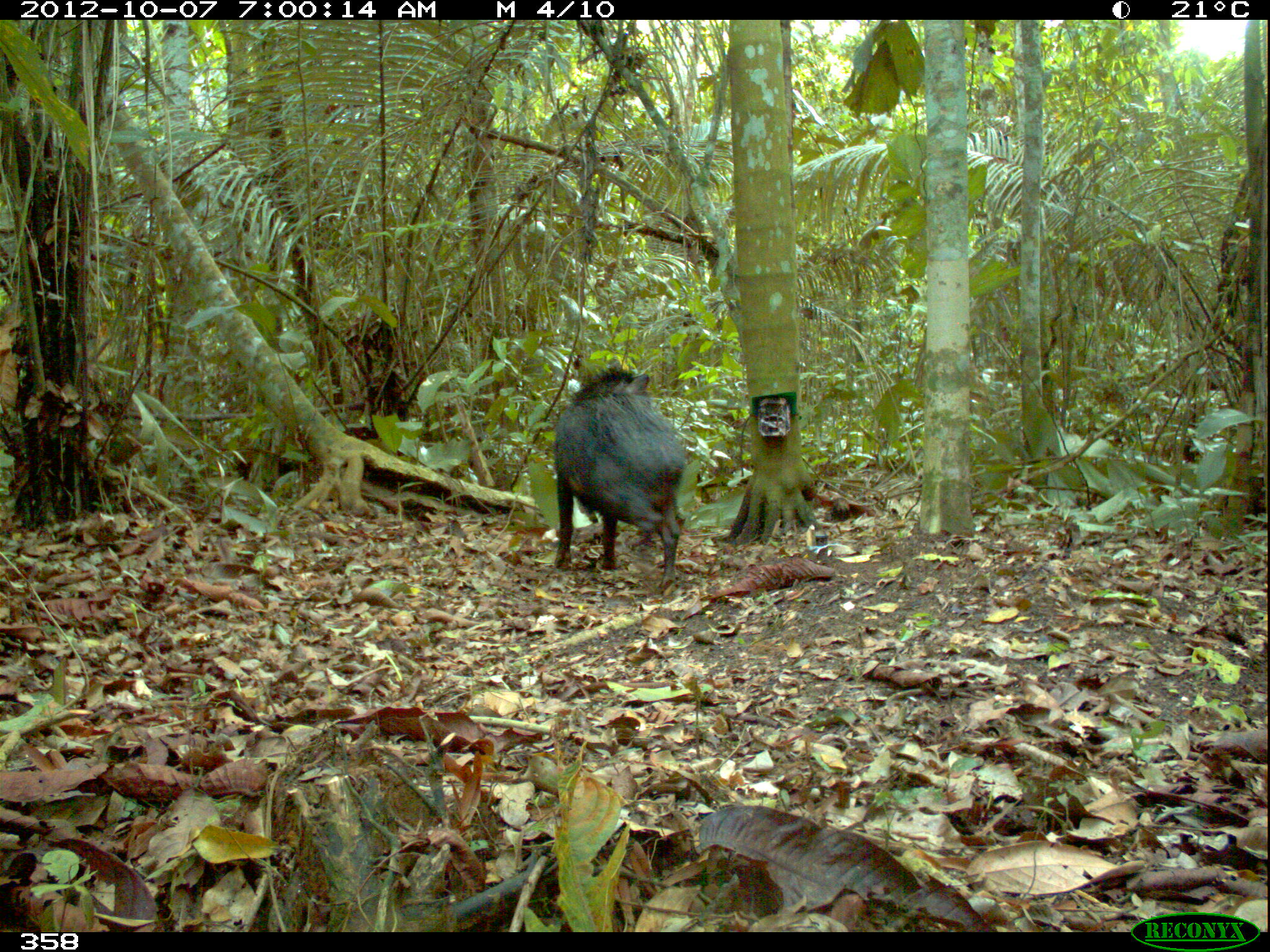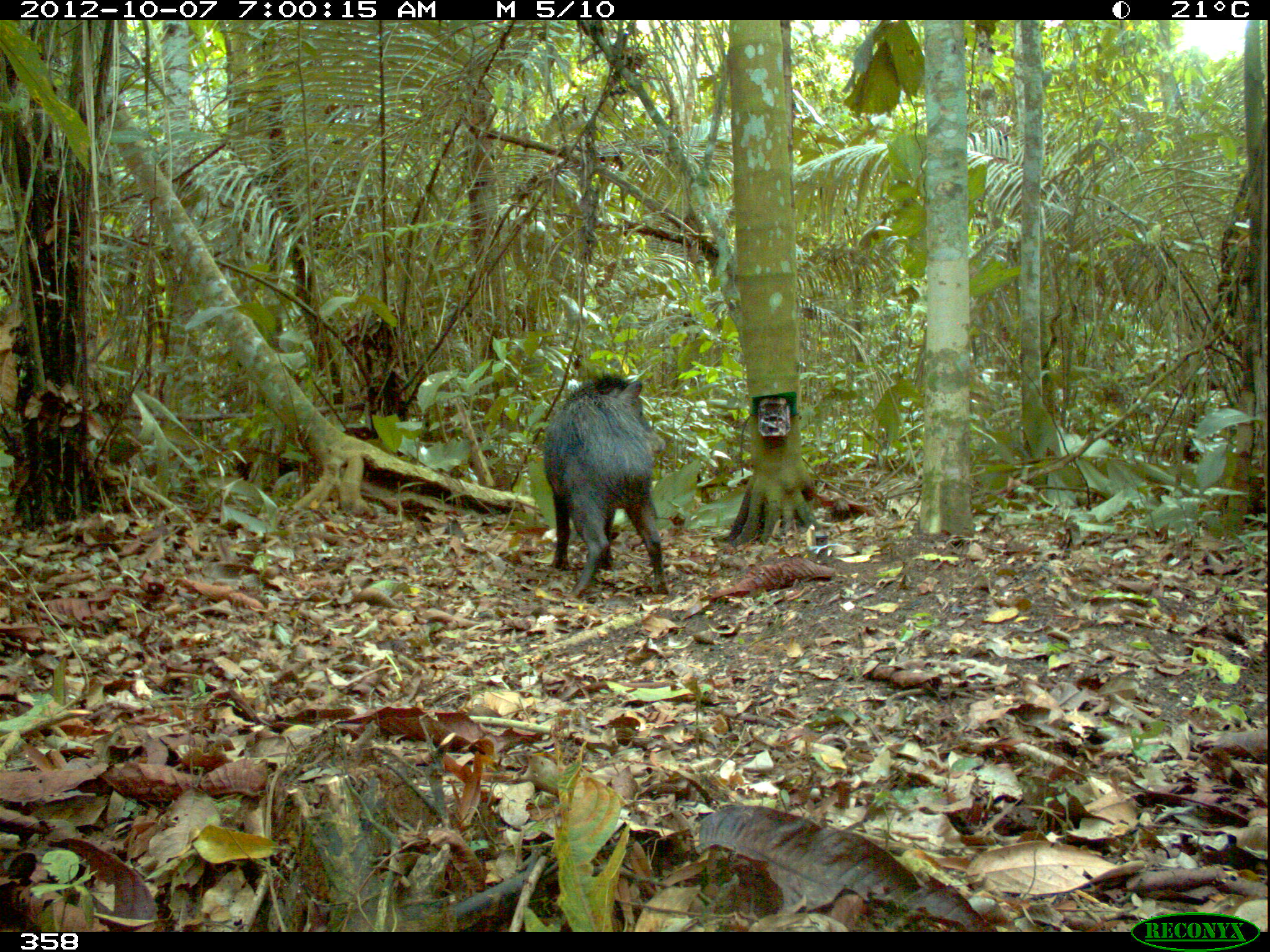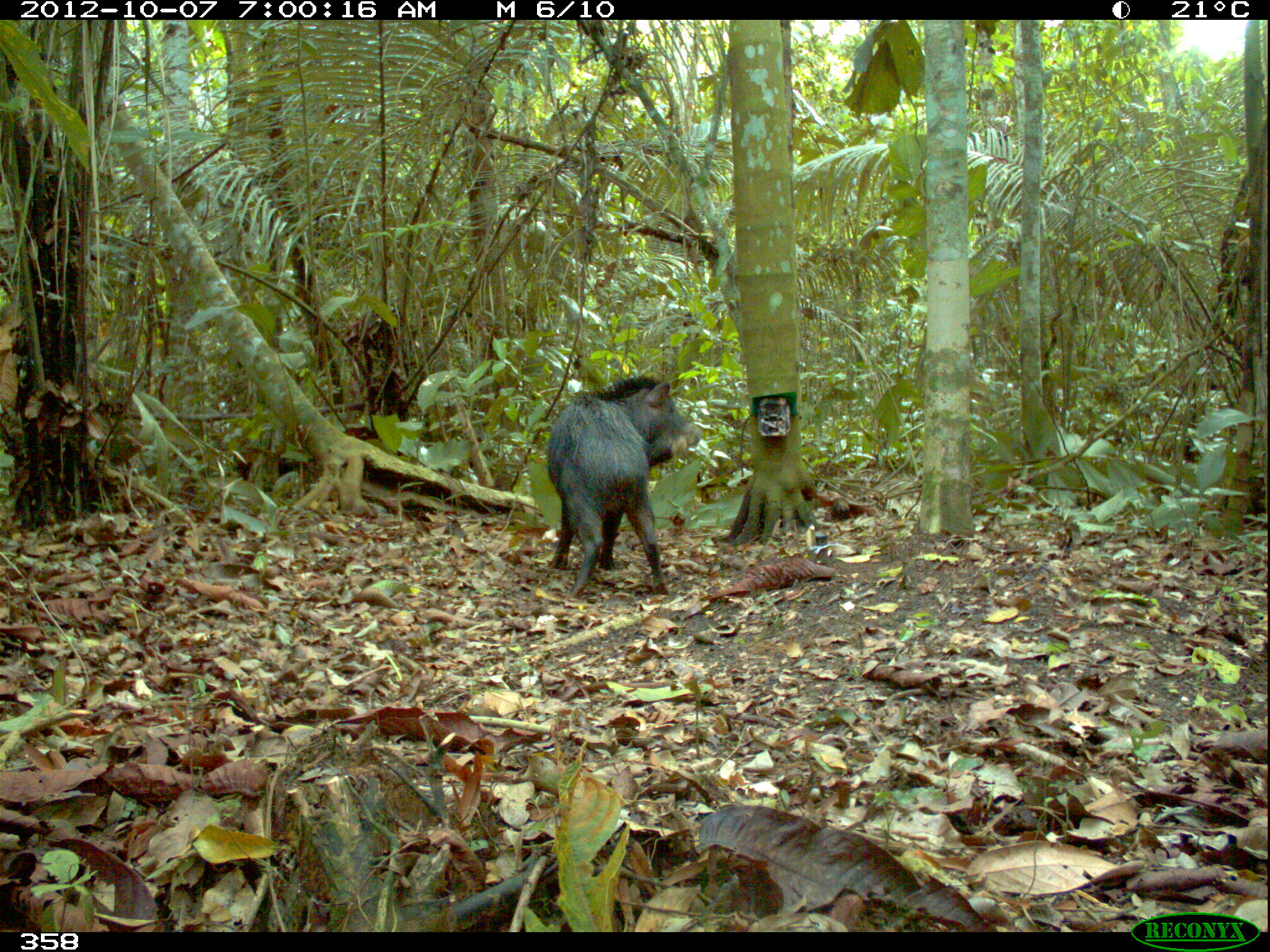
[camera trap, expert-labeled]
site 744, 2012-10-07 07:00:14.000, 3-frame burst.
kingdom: Animalia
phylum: Chordata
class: Mammalia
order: Artiodactyla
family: Tayassuidae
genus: Tayassu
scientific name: Tayassu pecari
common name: white-lipped peccary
Tayassu pecari (white-lipped peccary).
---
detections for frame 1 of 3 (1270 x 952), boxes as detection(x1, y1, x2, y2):
tayassu pecari: detection(553, 366, 685, 590)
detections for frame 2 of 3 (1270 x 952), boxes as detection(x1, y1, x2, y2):
tayassu pecari: detection(543, 371, 667, 594)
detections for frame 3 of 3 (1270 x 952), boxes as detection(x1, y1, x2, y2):
tayassu pecari: detection(544, 374, 703, 596)